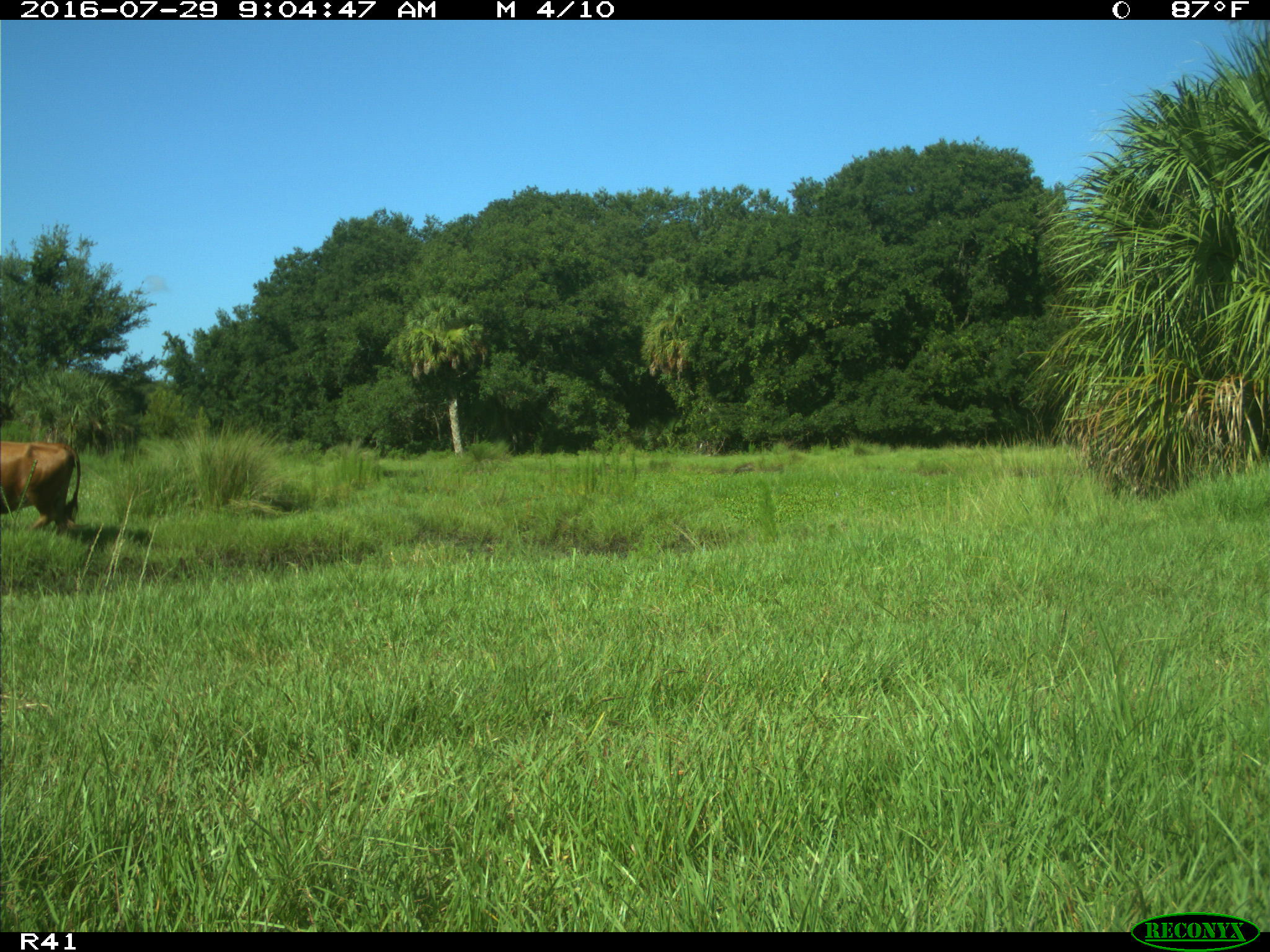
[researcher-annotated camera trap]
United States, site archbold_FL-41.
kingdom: Animalia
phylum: Chordata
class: Mammalia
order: Artiodactyla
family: Bovidae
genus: Bos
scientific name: Bos taurus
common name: domestic cow